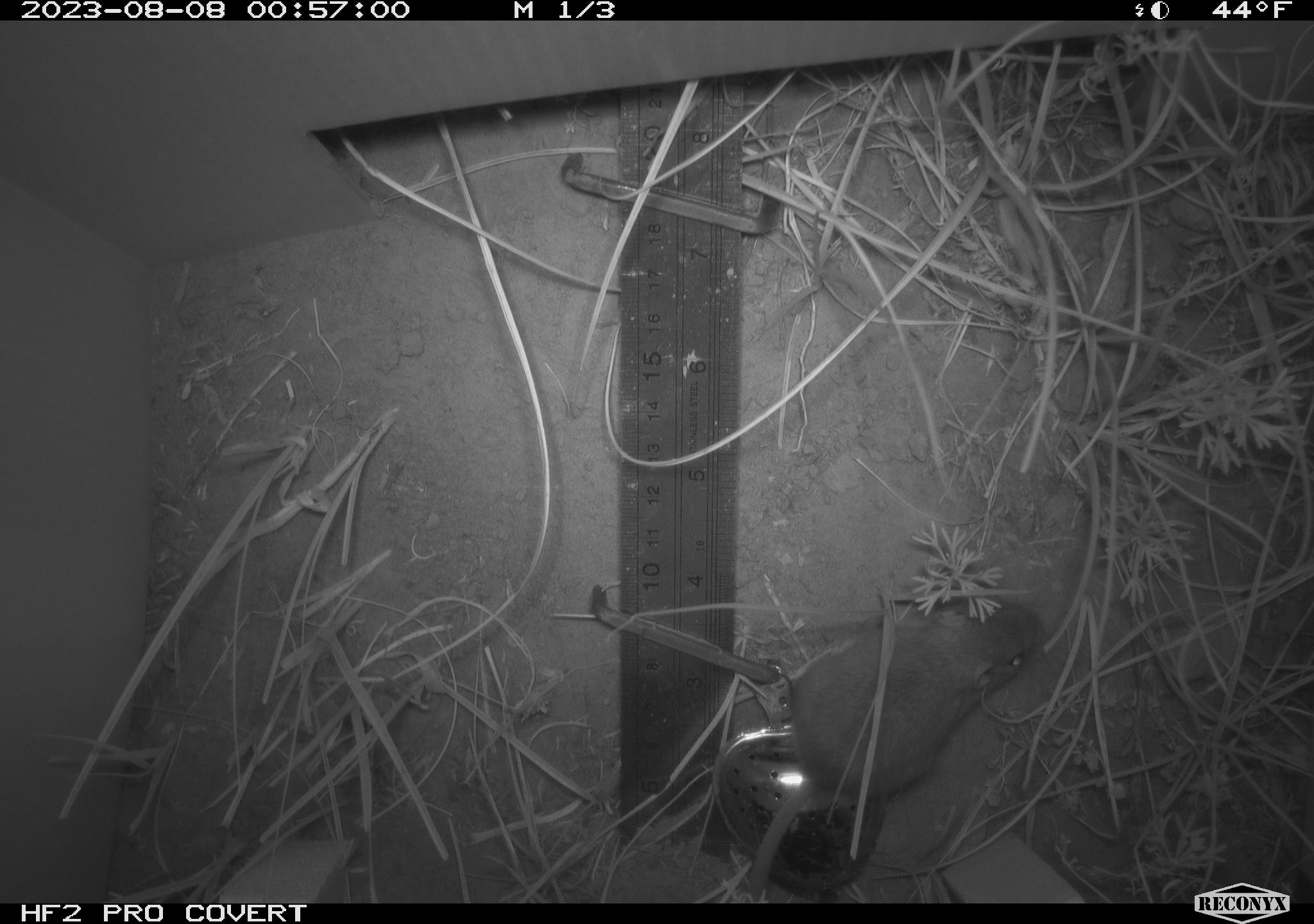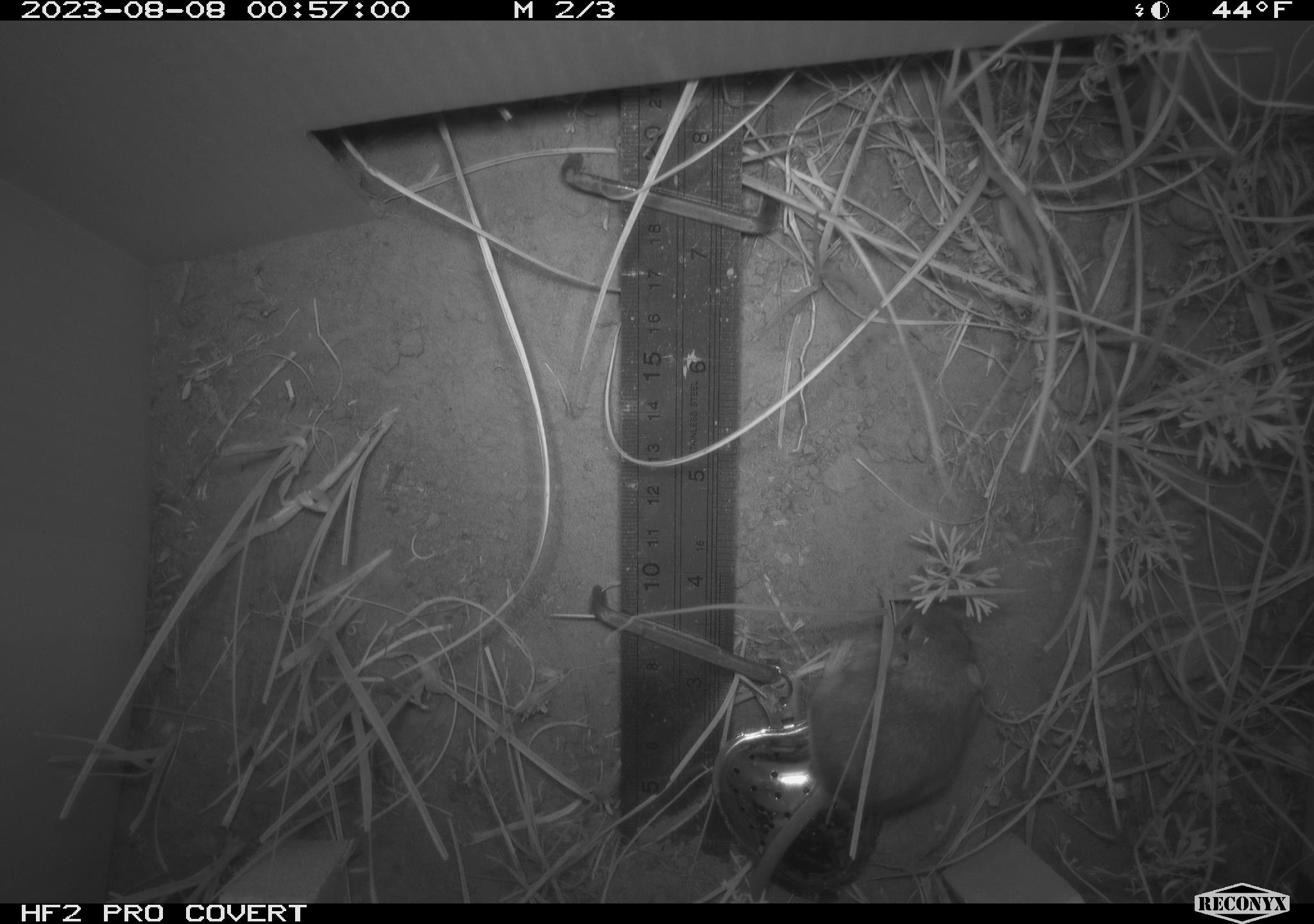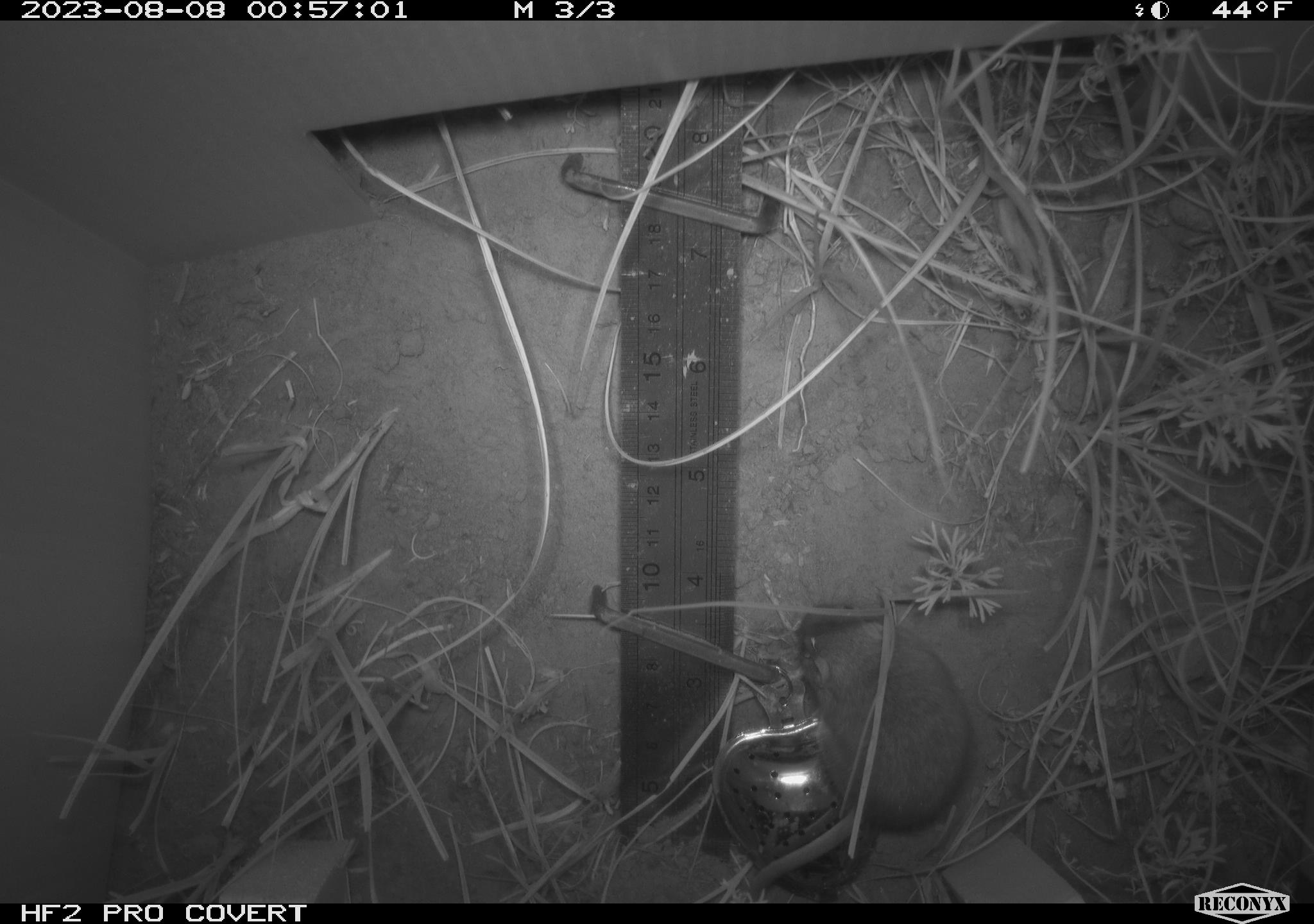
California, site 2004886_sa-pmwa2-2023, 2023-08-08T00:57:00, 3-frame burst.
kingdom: Animalia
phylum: Chordata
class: Mammalia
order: Rodentia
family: Cricetidae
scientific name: Cricetidae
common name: hamsters, voles, lemmings, and allies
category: cricetidae family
Cricetidae family (hamsters, voles, lemmings, and allies) (Cricetidae).